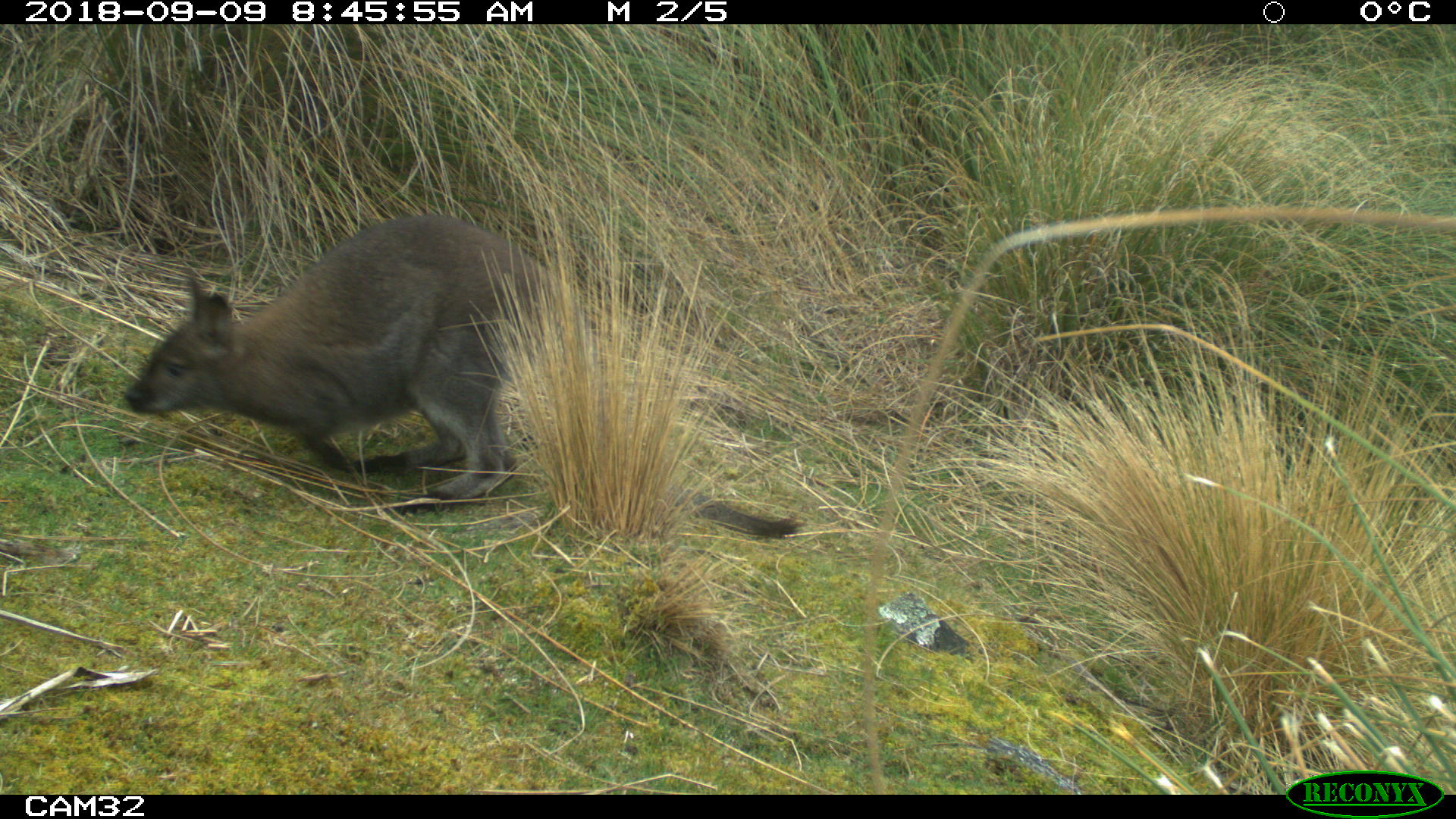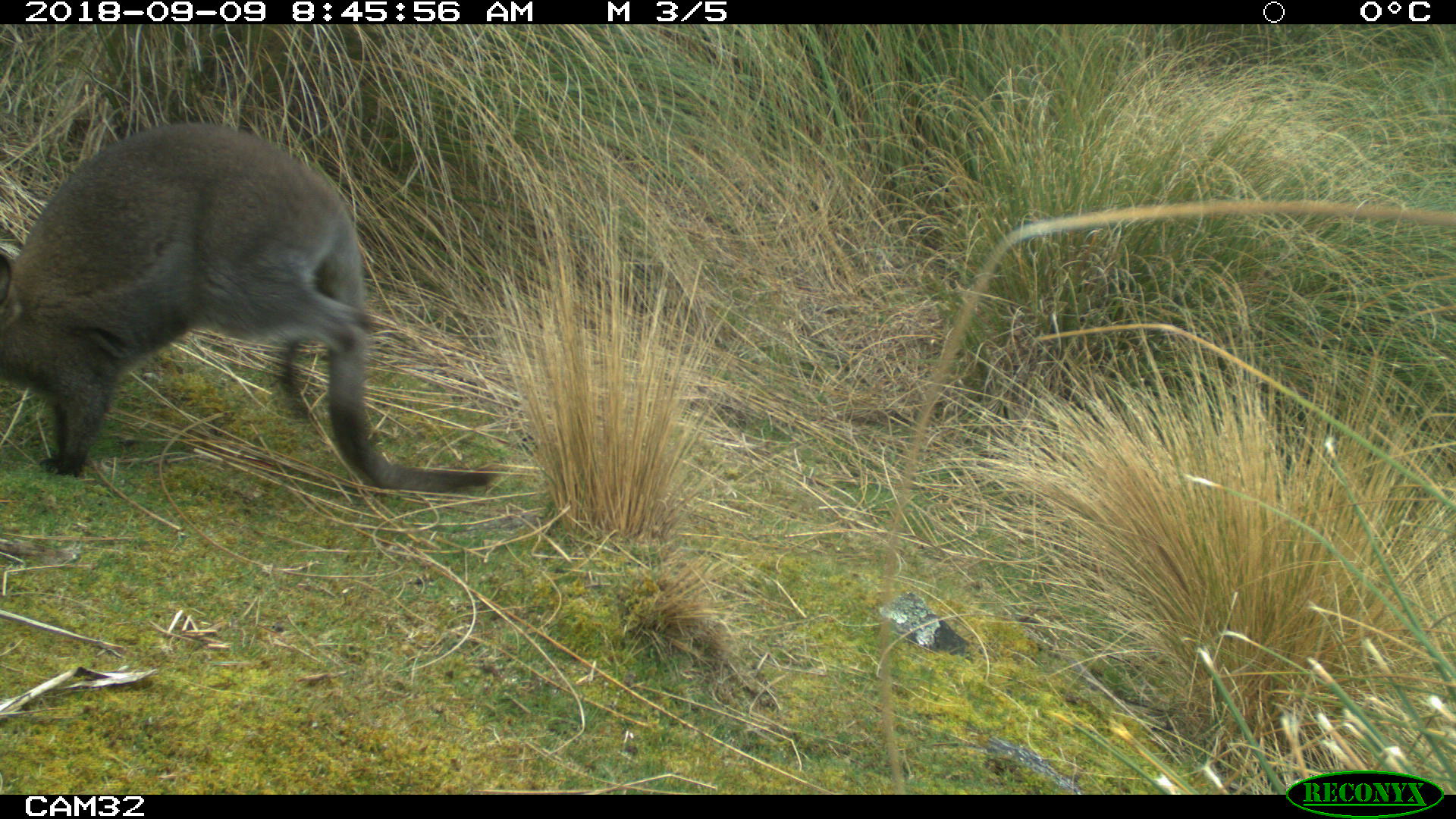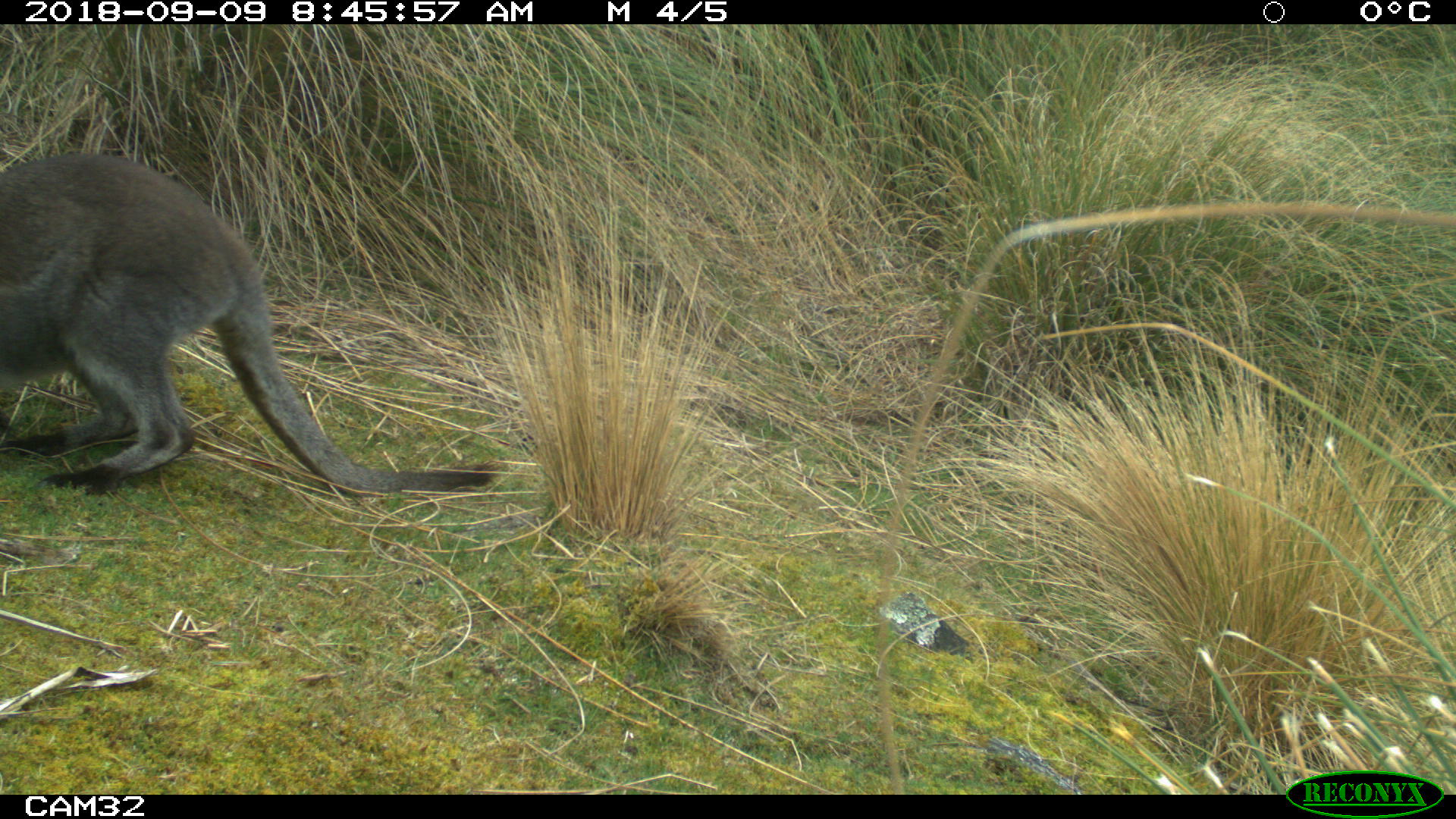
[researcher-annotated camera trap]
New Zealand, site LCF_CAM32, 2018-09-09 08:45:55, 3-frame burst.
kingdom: Animalia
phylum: Chordata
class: Mammalia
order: Diprotodontia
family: Macropodidae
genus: Notamacropus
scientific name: Notamacropus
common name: wallaby